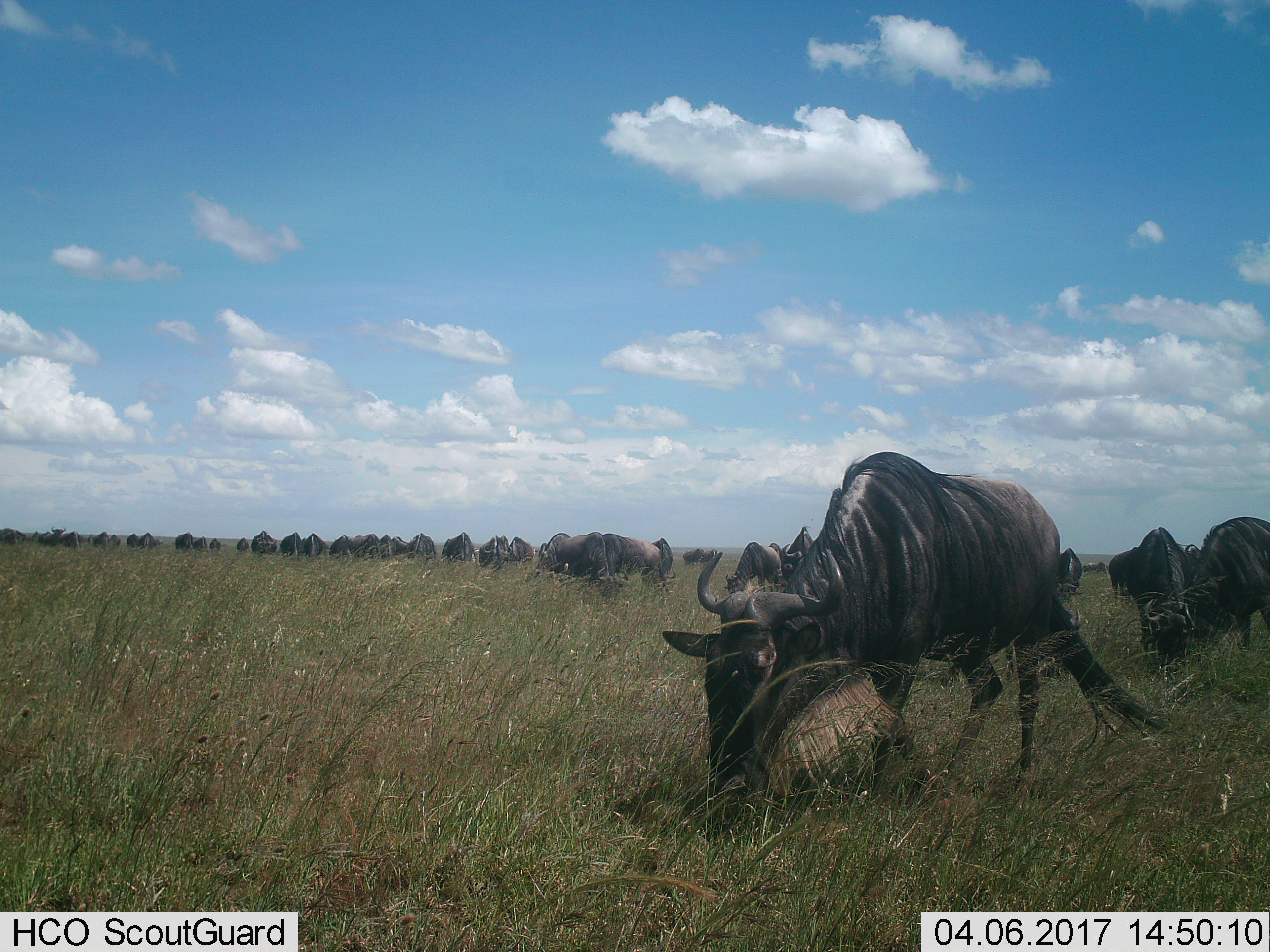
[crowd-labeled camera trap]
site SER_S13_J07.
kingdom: Animalia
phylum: Chordata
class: Mammalia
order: Artiodactyla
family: Bovidae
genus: Connochaetes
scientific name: Connochaetes taurinus taurinus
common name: blue wildebeest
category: wildebeestblue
Wildebeestblue (blue wildebeest) (Connochaetes taurinus taurinus), count 11-50. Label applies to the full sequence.